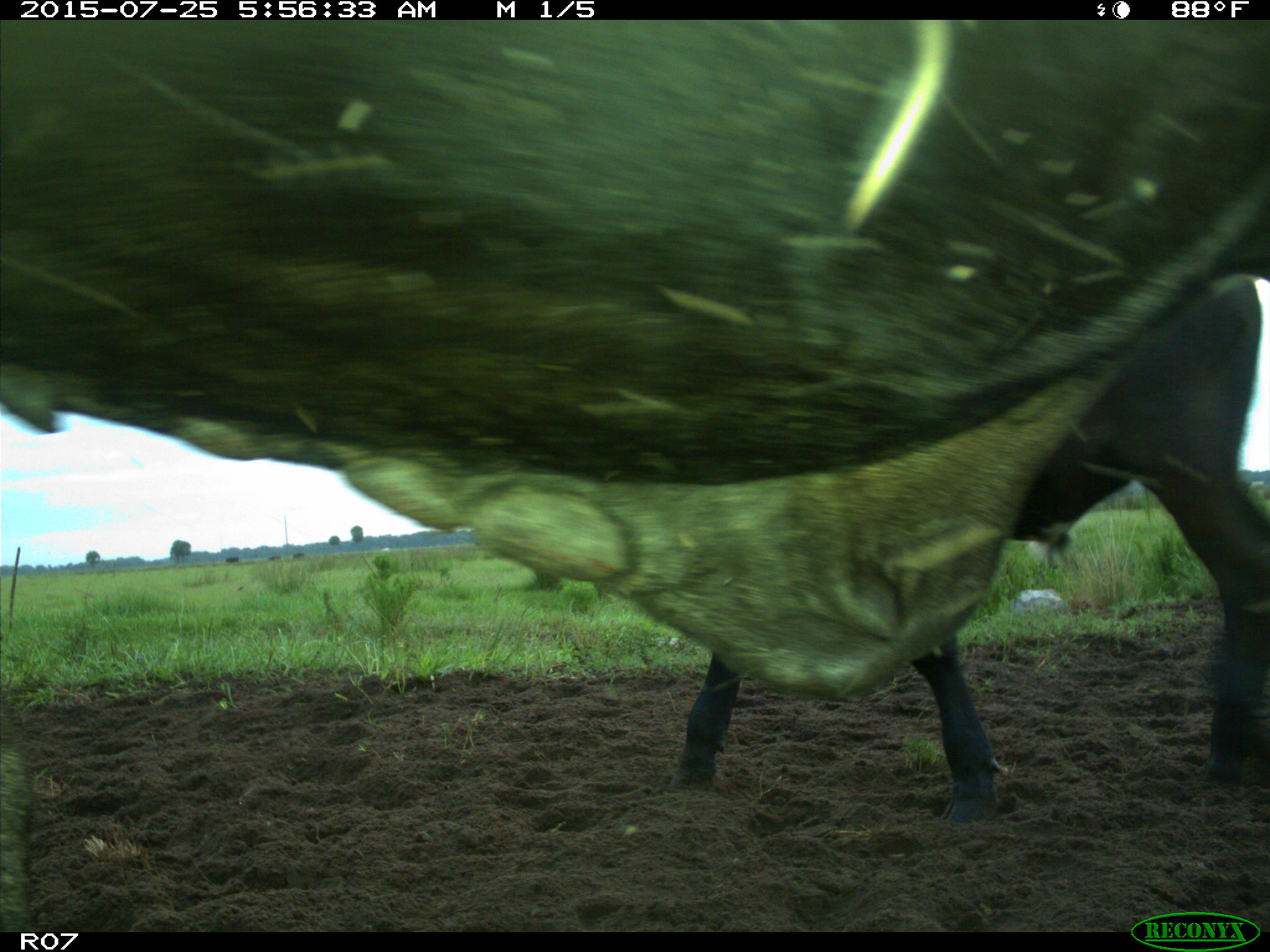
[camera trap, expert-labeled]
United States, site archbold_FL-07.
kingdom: Animalia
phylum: Chordata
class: Mammalia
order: Artiodactyla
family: Bovidae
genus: Bos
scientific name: Bos taurus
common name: domestic cow